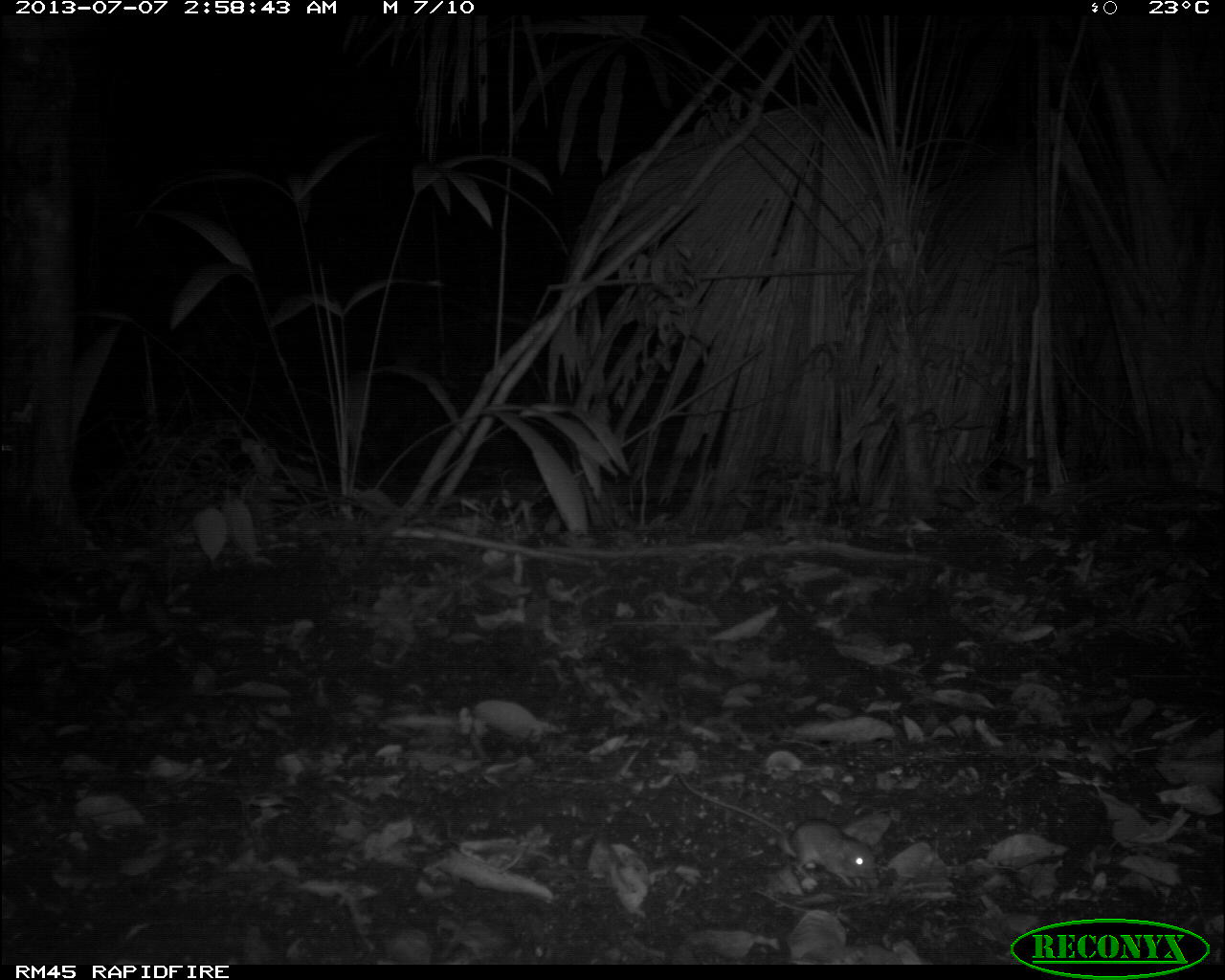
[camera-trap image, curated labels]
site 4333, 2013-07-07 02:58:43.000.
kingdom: Animalia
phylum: Chordata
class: Mammalia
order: Rodentia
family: Cricetidae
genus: Peromyscus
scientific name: Peromyscus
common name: deermice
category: peromyscus sp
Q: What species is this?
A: Peromyscus sp (deermice) (Peromyscus).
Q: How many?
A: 1.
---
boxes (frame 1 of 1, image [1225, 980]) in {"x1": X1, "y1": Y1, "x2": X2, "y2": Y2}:
peromyscus sp: {"x1": 671, "y1": 769, "x2": 877, "y2": 888}